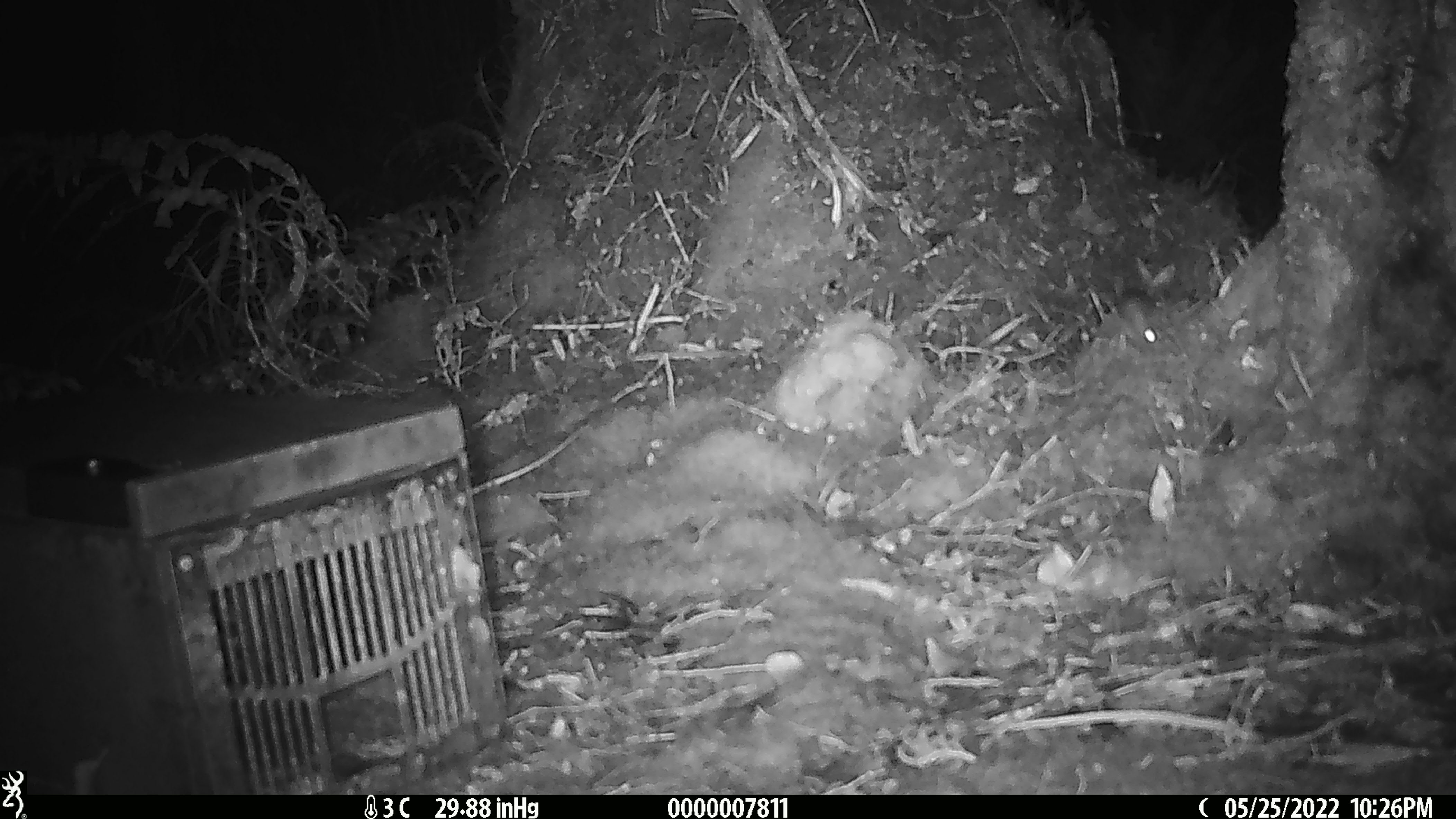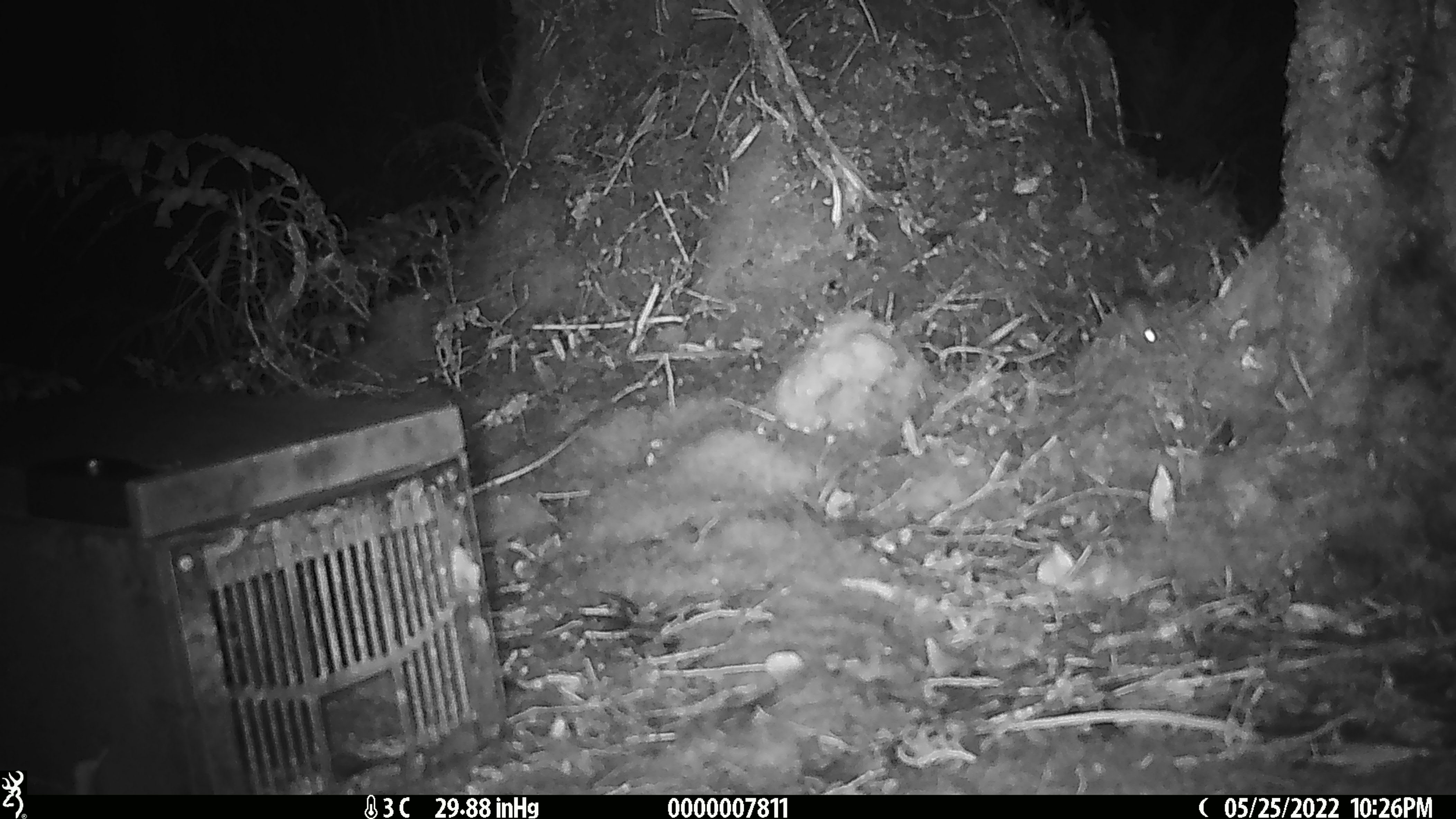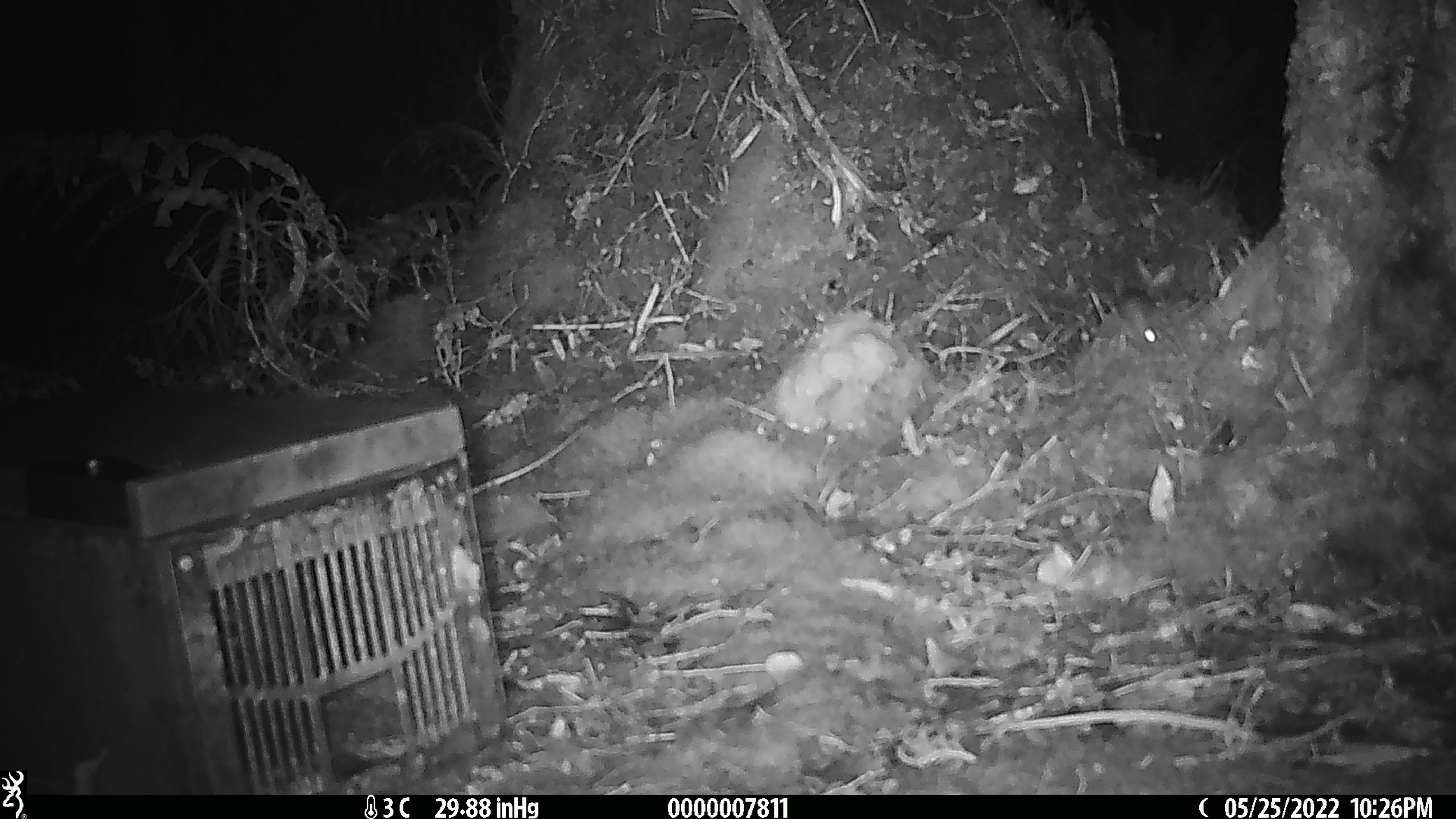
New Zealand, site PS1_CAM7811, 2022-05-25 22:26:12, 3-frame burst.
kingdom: Animalia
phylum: Chordata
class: Mammalia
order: Rodentia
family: Muridae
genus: Mus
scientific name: Mus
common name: mouse